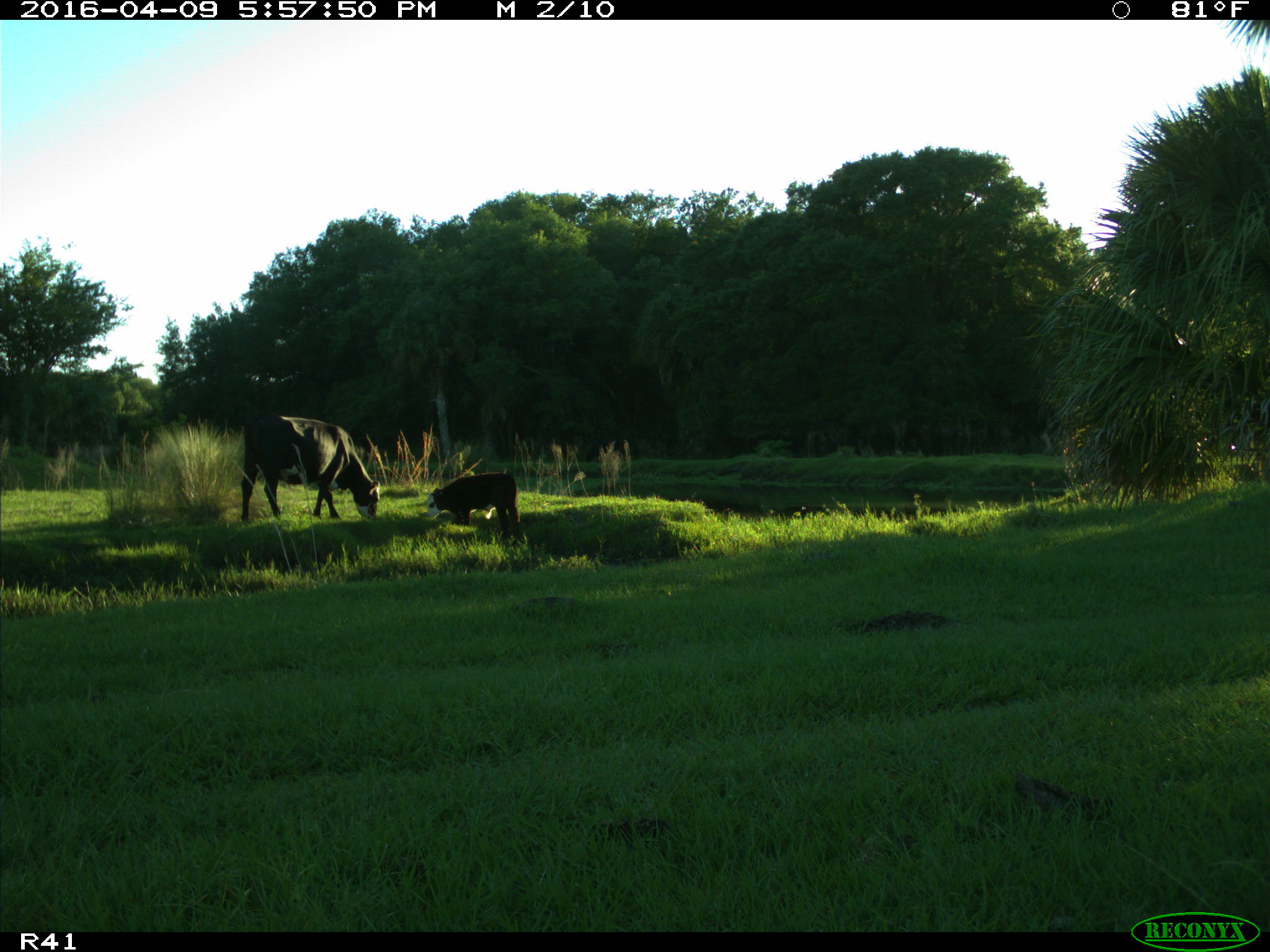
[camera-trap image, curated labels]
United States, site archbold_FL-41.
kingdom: Animalia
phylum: Chordata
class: Mammalia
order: Artiodactyla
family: Bovidae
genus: Bos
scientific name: Bos taurus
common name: domestic cow